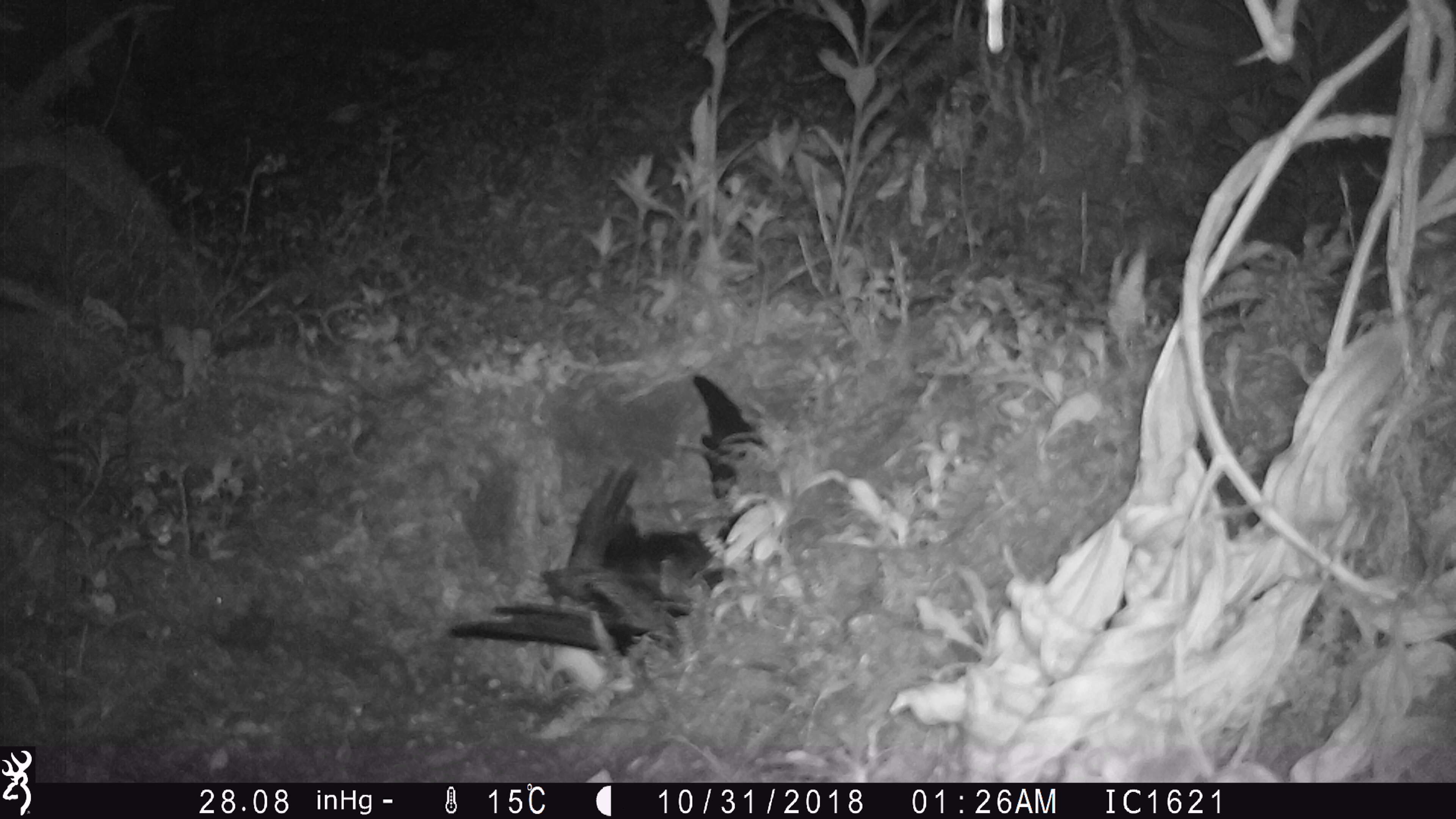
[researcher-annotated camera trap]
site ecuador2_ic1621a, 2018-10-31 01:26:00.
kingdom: Animalia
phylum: Chordata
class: Aves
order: Procellariiformes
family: Procellariidae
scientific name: Procellariidae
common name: petrel chick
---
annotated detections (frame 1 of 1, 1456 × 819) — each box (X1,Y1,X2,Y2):
petrel chick: (444,357,794,690)